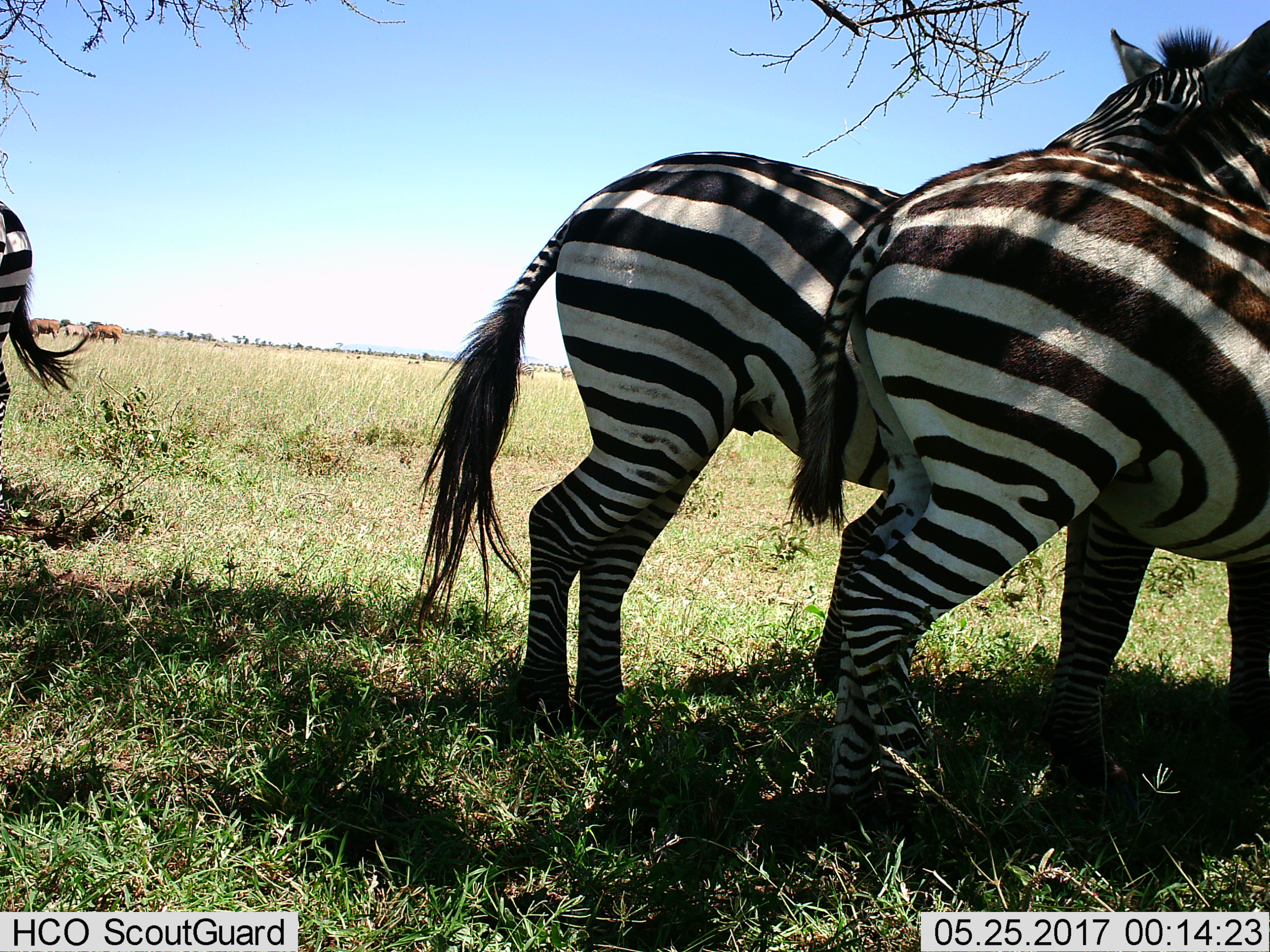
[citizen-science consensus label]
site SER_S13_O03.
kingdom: Animalia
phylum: Chordata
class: Mammalia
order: Perissodactyla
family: Equidae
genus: Equus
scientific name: Equus quagga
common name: plains zebra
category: zebraplains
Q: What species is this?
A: Zebraplains (plains zebra) (Equus quagga).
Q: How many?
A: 4.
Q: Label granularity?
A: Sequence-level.